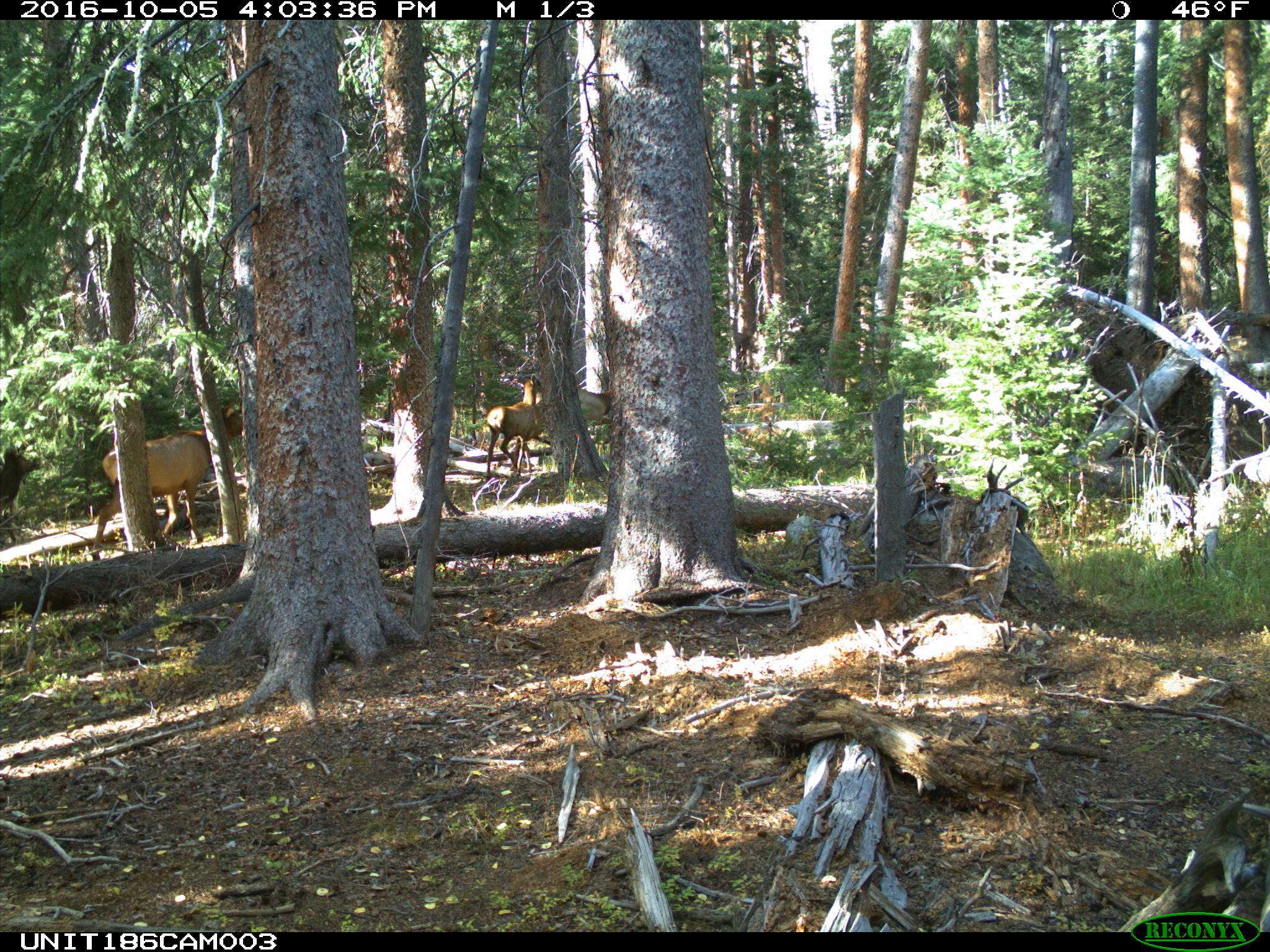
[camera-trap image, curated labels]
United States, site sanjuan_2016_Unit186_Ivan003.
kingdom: Animalia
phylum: Chordata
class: Mammalia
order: Artiodactyla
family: Cervidae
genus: Cervus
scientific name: Cervus elaphus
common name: red deer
Cervus elaphus (red deer).